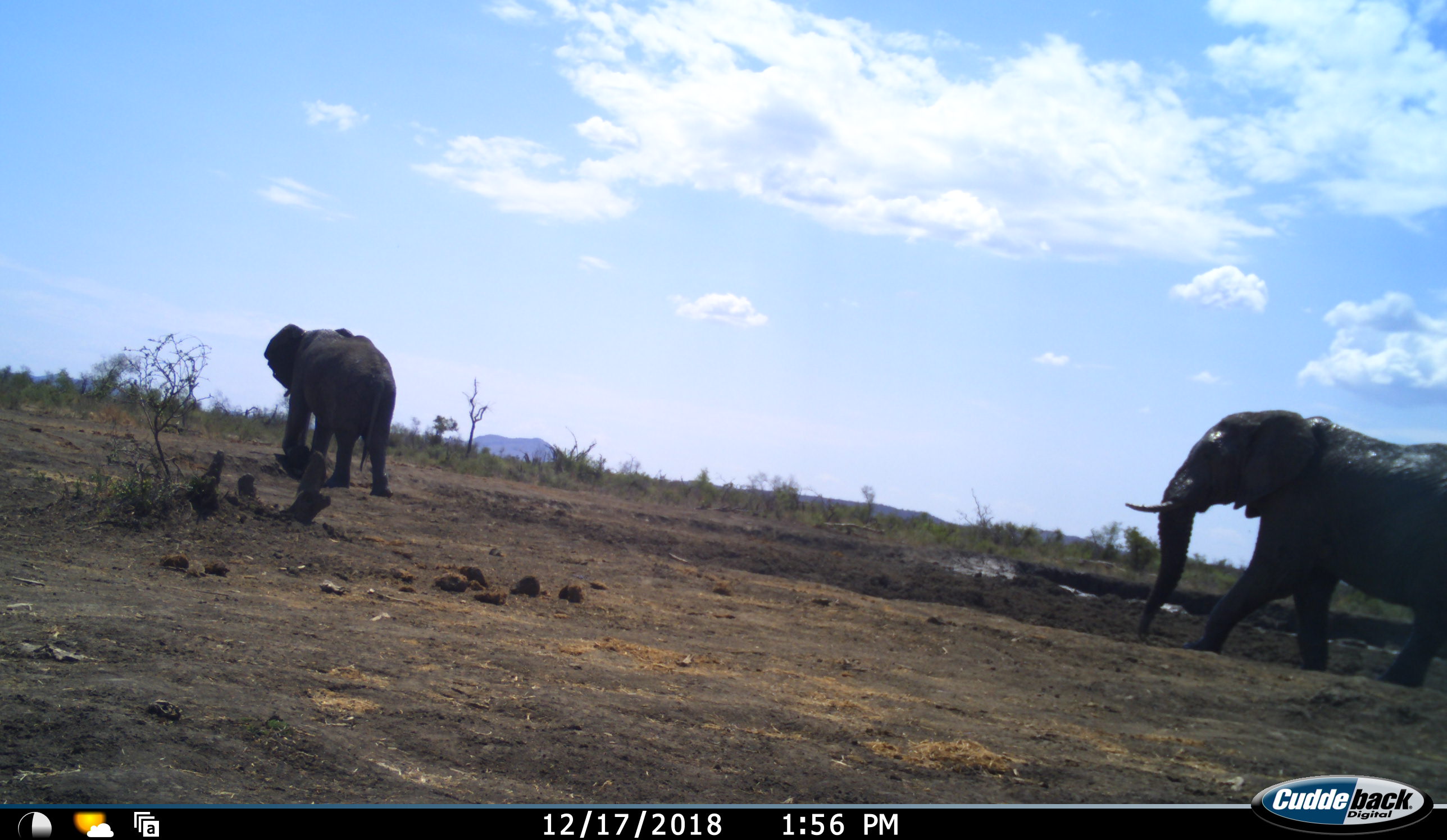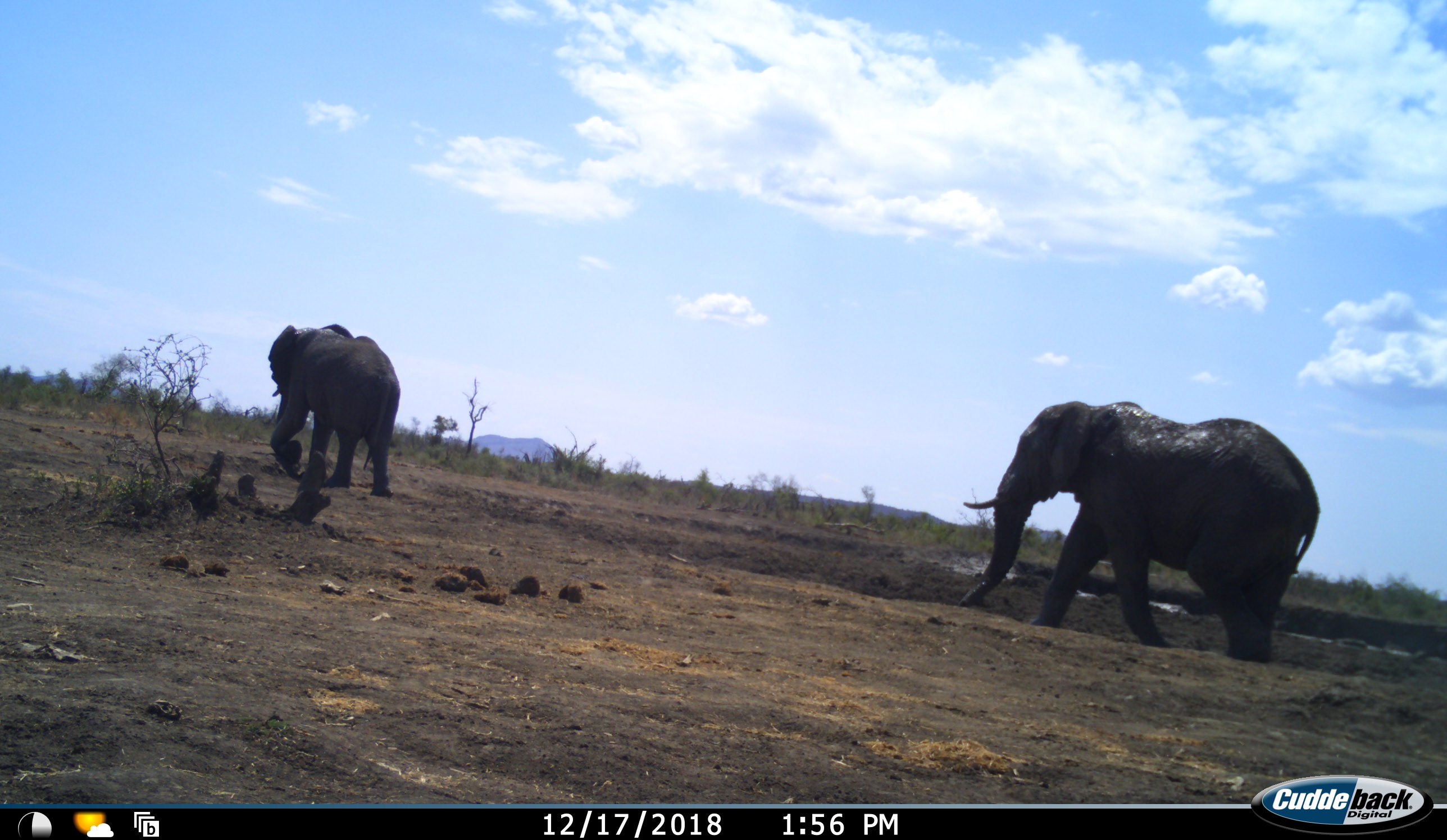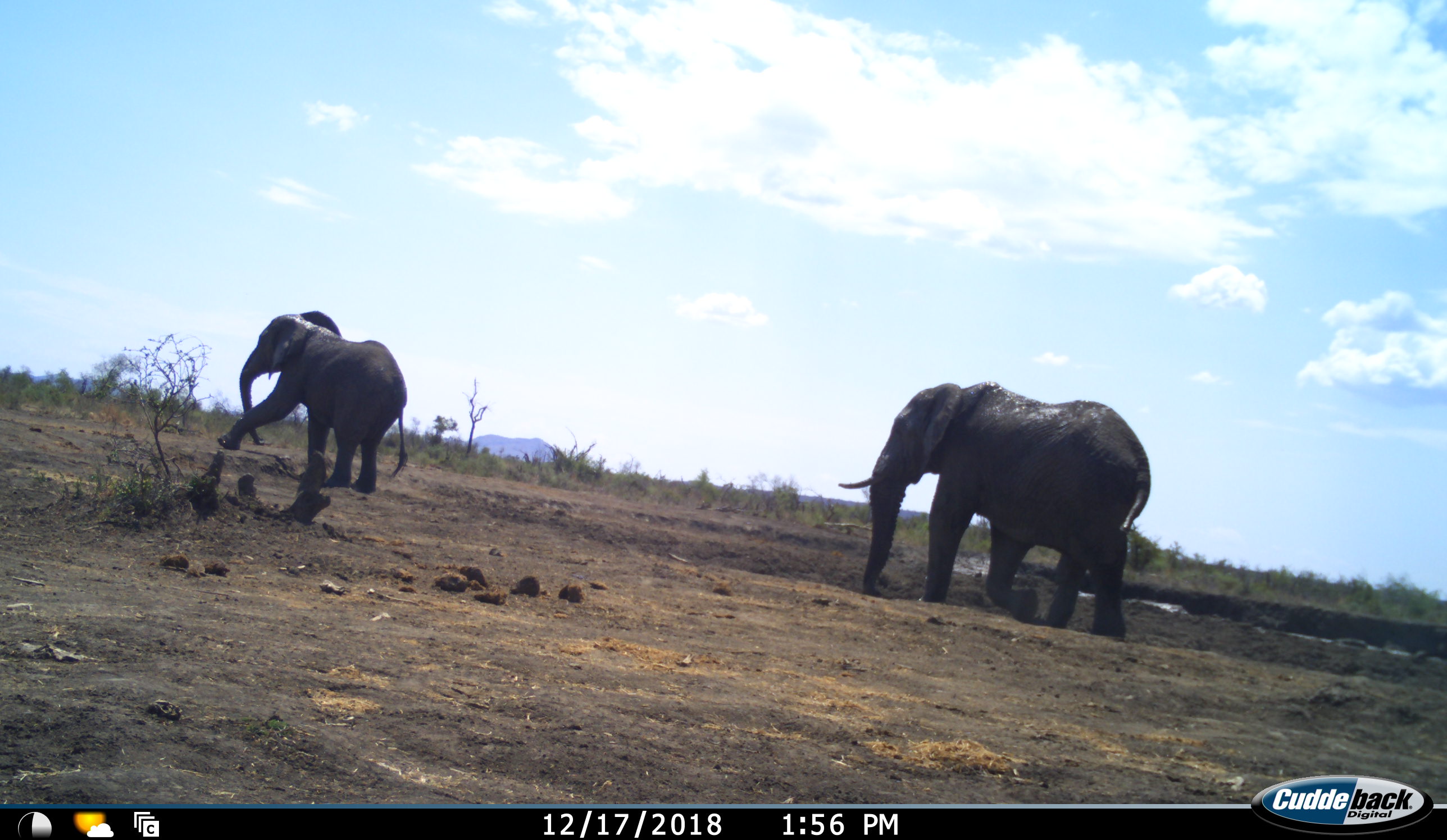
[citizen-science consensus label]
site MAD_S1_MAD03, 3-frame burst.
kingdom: Animalia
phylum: Chordata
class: Mammalia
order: Proboscidea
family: Elephantidae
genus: Loxodonta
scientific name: Loxodonta africana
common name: african bush elephant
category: elephant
Elephant (african bush elephant) (Loxodonta africana), count 2. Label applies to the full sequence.